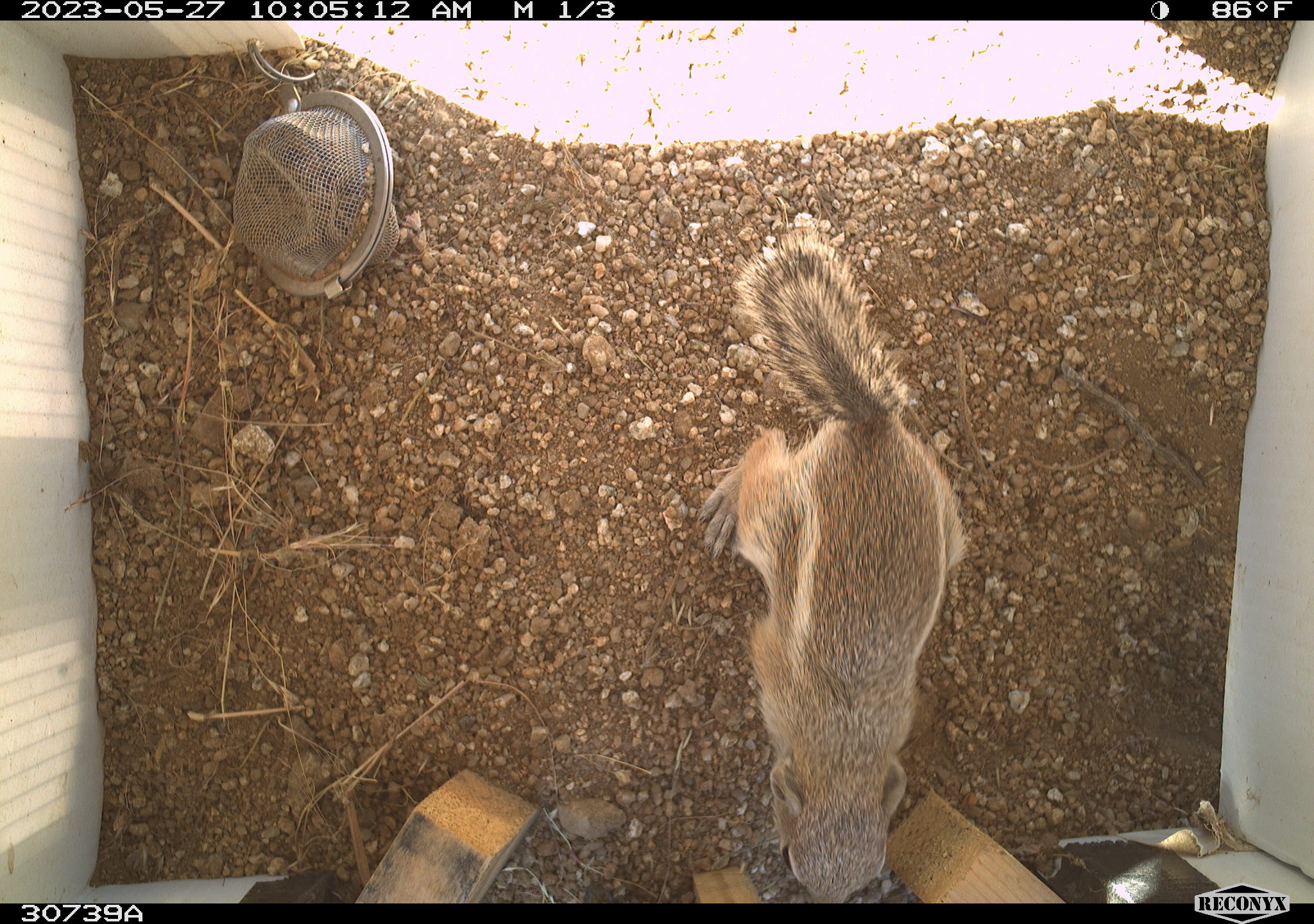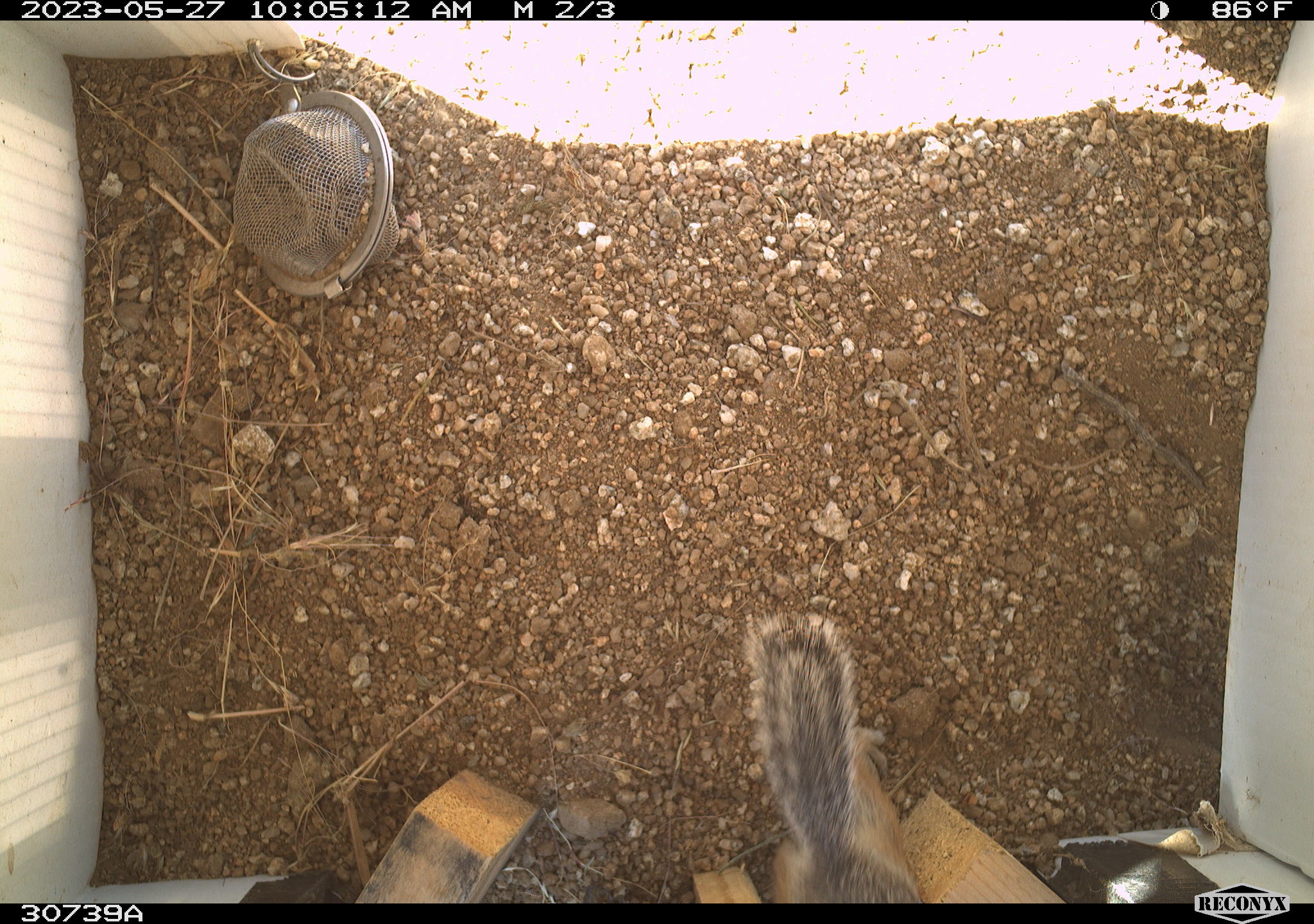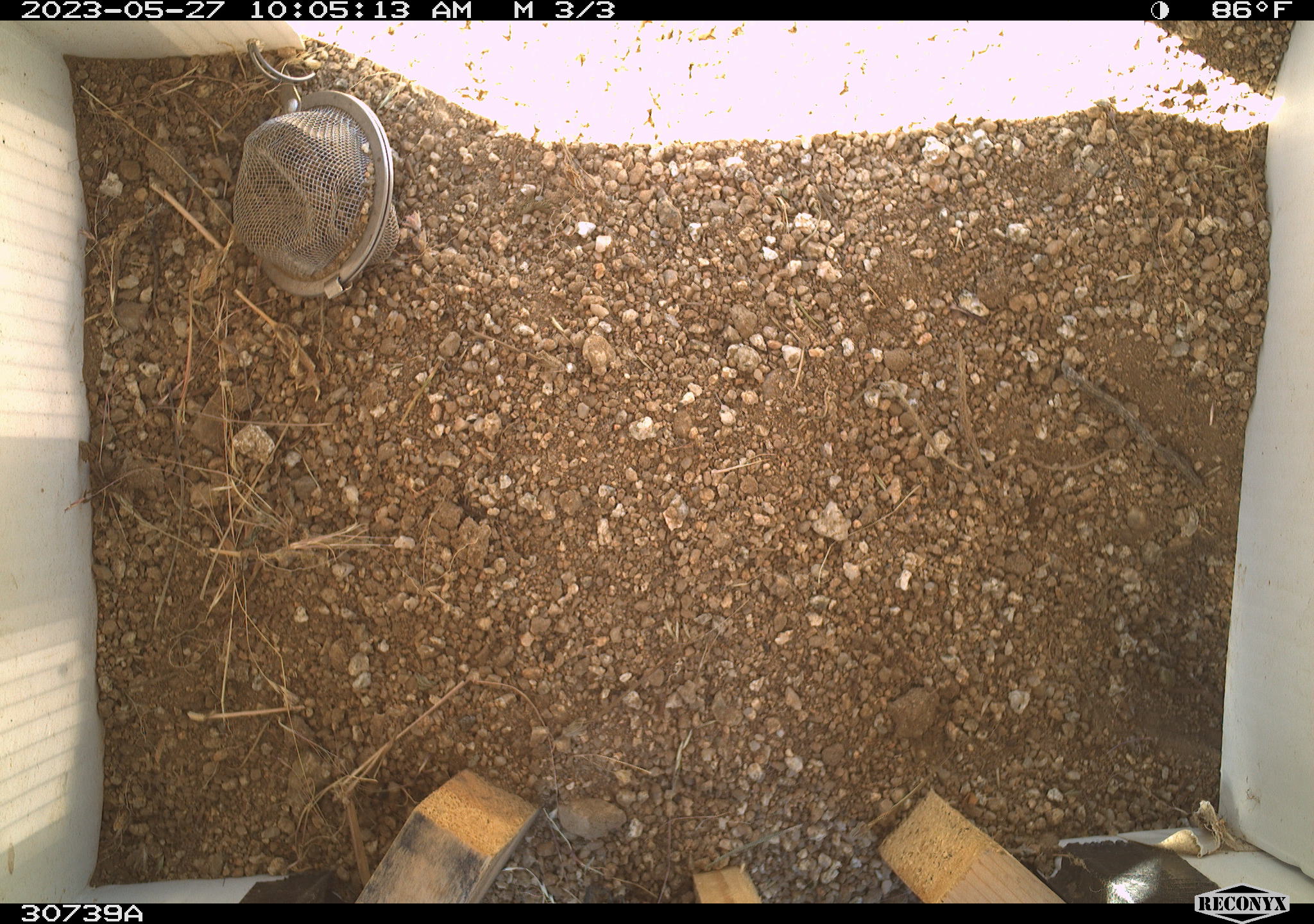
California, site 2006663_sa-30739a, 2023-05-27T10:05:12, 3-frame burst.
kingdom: Animalia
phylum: Chordata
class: Mammalia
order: Rodentia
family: Sciuridae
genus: Ammospermophilus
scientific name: Ammospermophilus leucurus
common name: white-tailed antelope squirrel